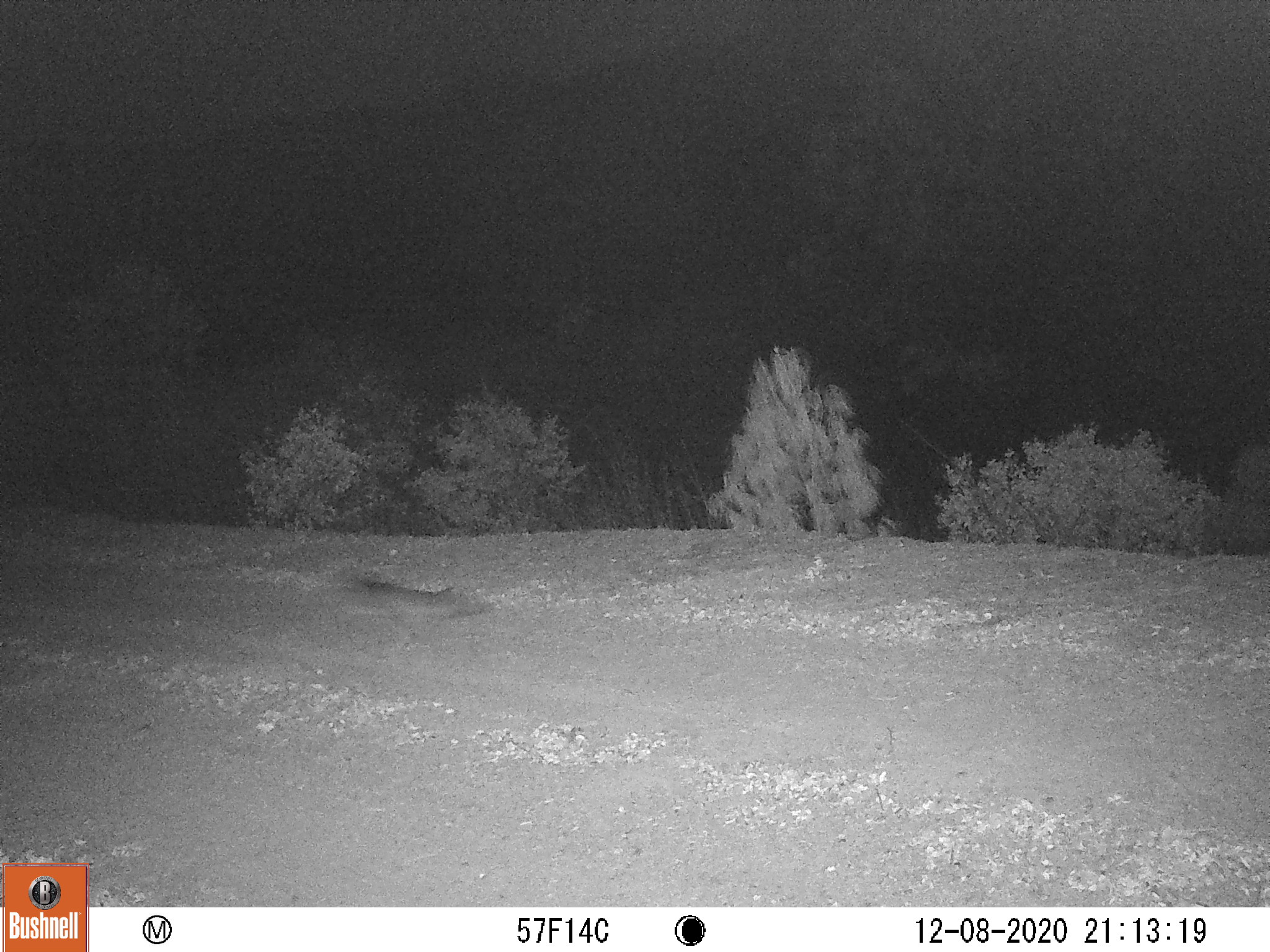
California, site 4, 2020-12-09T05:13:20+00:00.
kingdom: Animalia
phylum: Chordata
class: Mammalia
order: Carnivora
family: Canidae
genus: Urocyon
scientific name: Urocyon cinereoargenteus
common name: gray fox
Gray fox (Urocyon cinereoargenteus).